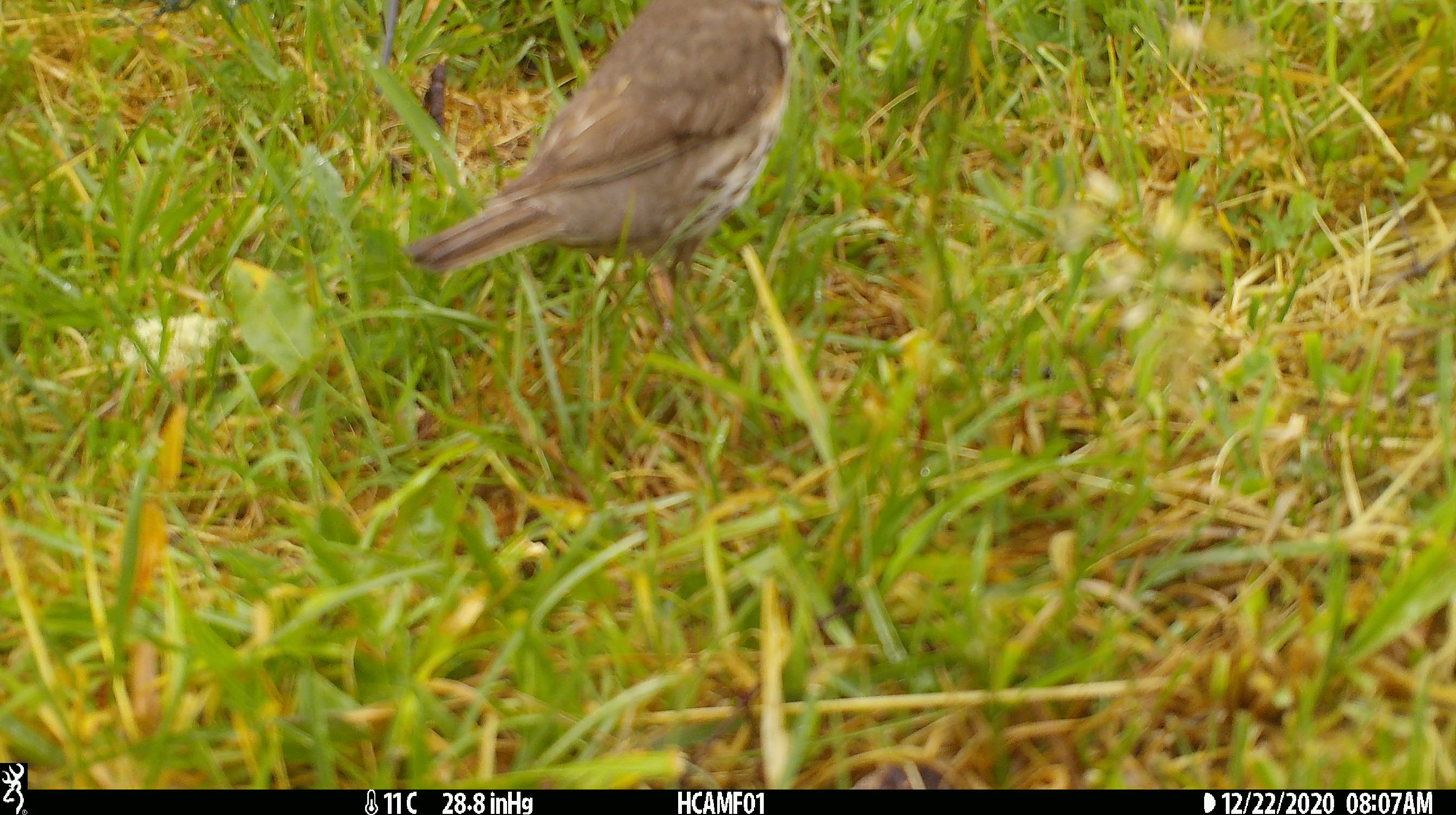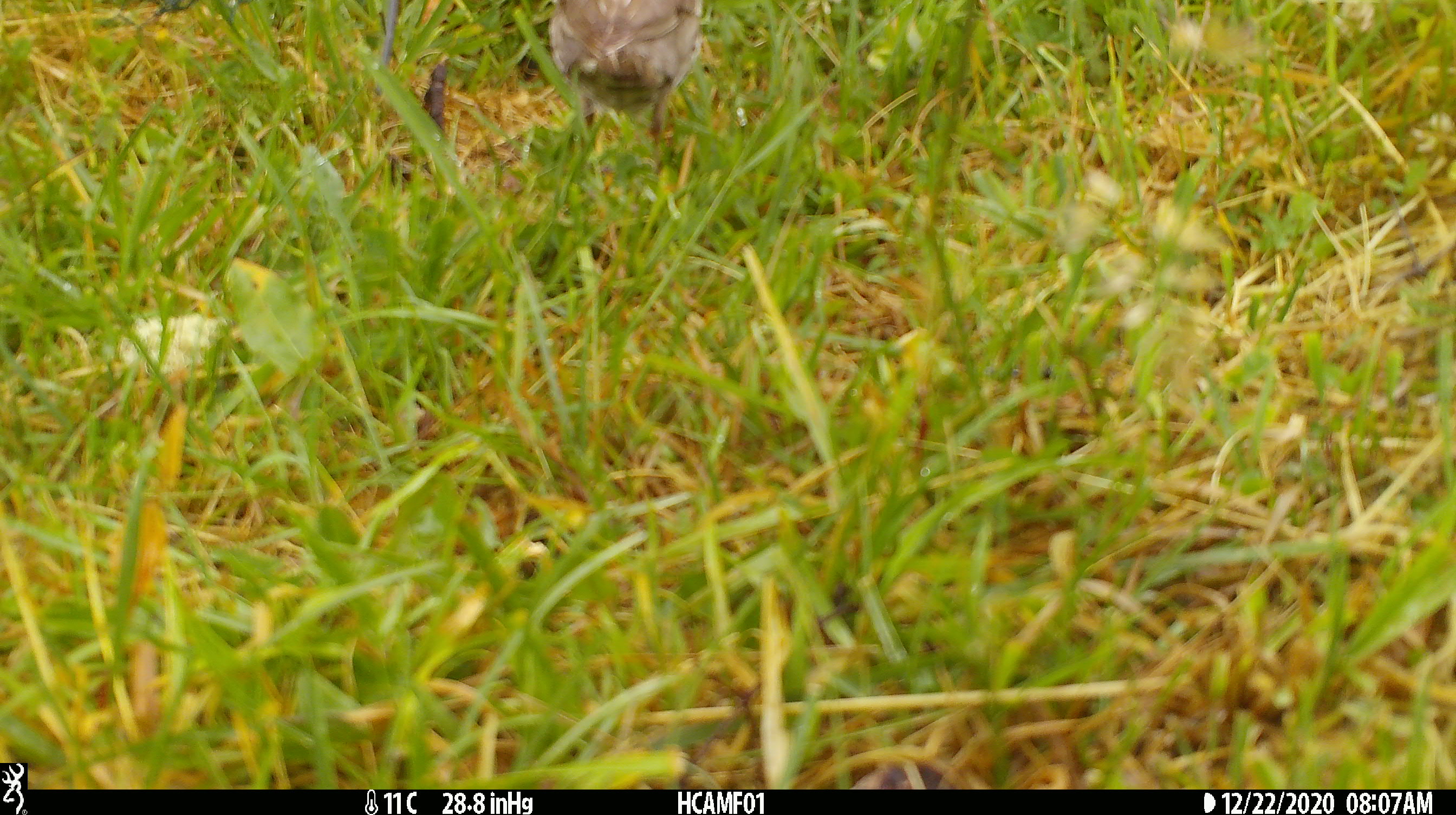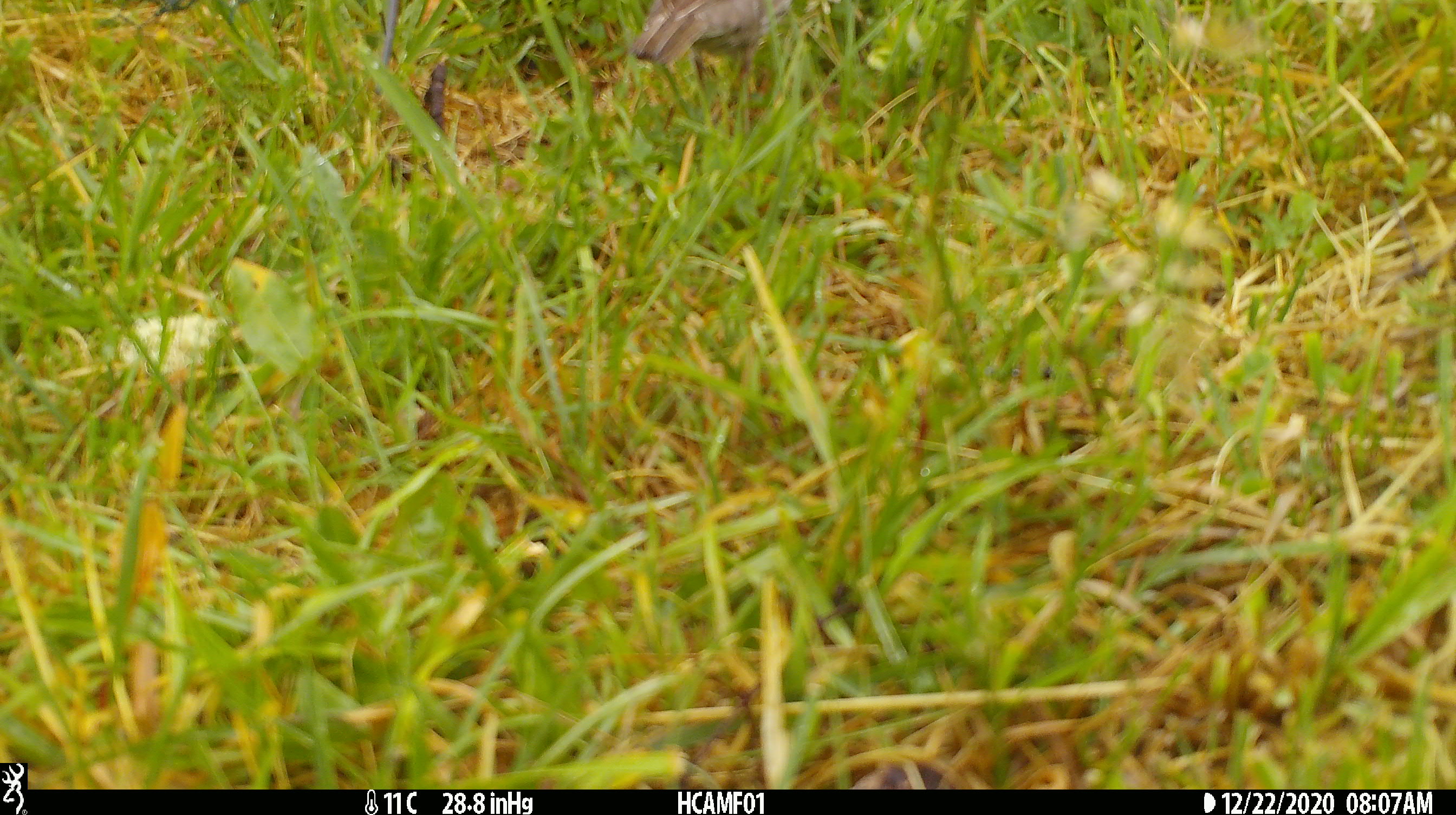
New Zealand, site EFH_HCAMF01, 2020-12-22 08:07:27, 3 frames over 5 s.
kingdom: Animalia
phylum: Chordata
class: Aves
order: Passeriformes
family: Turdidae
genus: Turdus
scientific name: Turdus philomelos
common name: song thrush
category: thrush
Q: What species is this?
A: Thrush (song thrush) (Turdus philomelos).